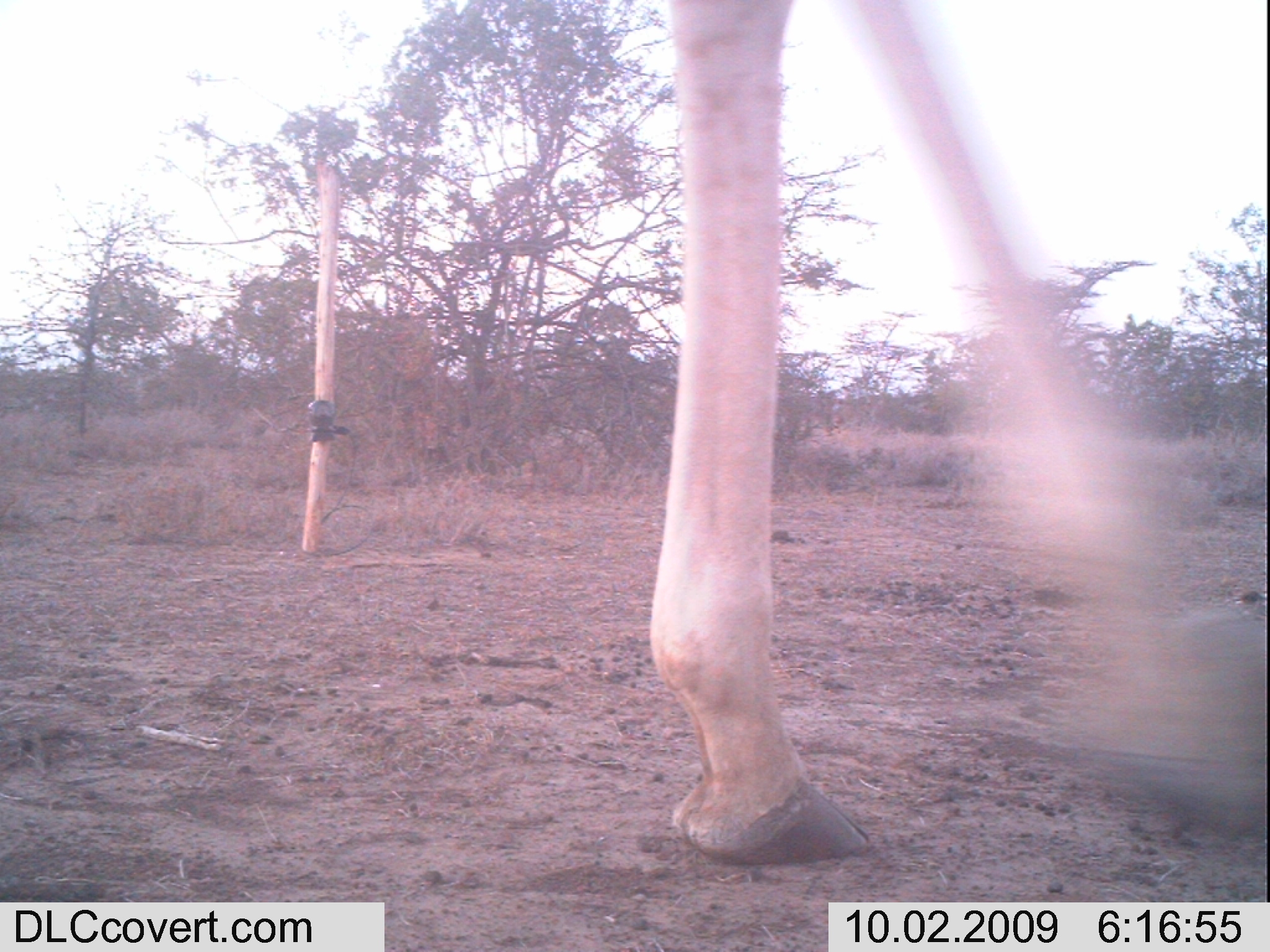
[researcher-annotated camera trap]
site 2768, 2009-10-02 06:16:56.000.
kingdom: Animalia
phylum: Chordata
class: Mammalia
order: Artiodactyla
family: Giraffidae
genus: Giraffa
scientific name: Giraffa camelopardalis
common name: giraffe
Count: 1.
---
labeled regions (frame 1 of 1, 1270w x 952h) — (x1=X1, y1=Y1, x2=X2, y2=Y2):
giraffa camelopardalis: (x1=579, y1=0, x2=1269, y2=878)